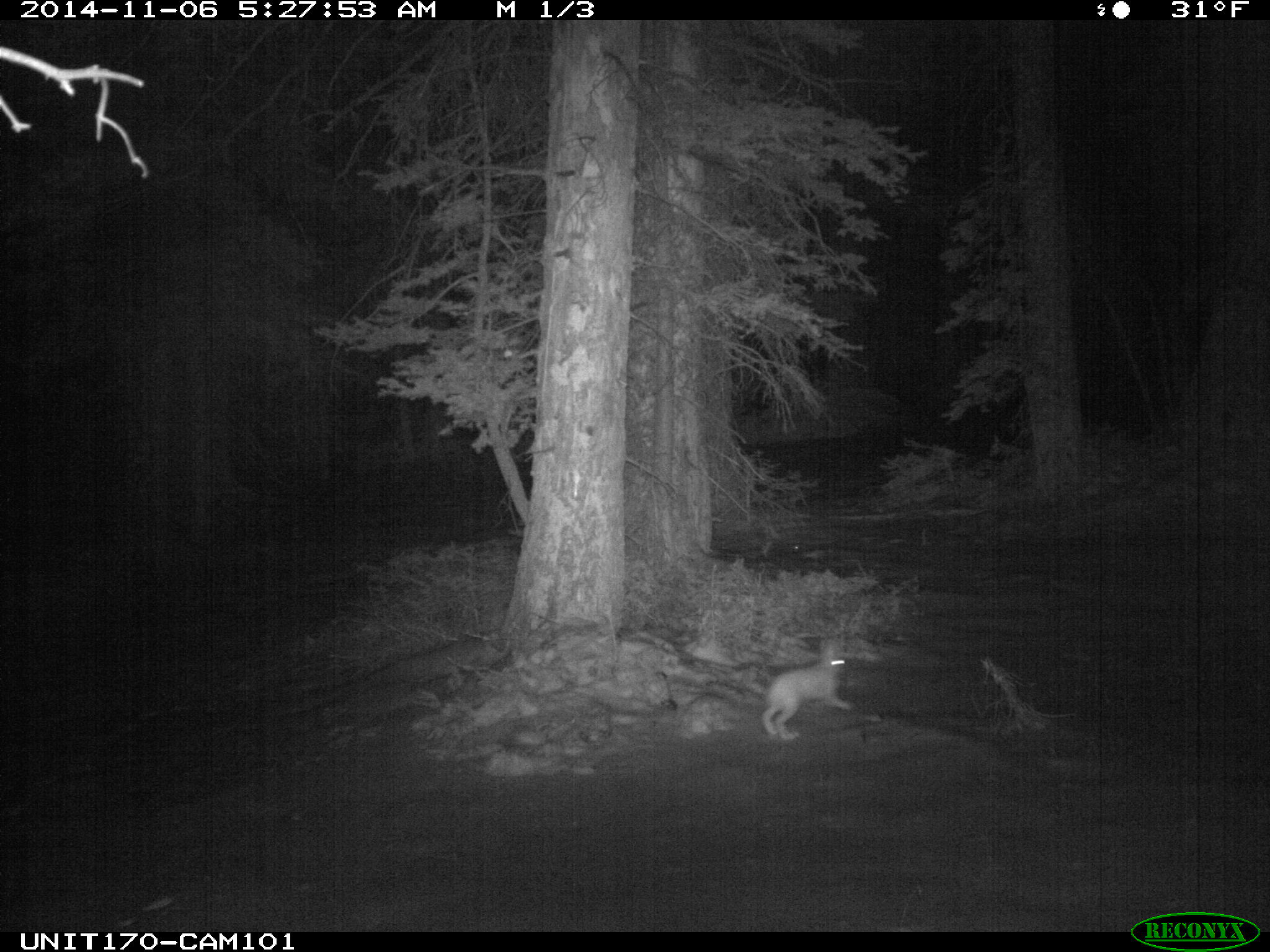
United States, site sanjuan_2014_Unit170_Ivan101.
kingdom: Animalia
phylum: Chordata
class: Mammalia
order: Lagomorpha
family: Leporidae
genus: Lepus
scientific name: Lepus americanus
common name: snowshoe hare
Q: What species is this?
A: Lepus americanus (snowshoe hare).